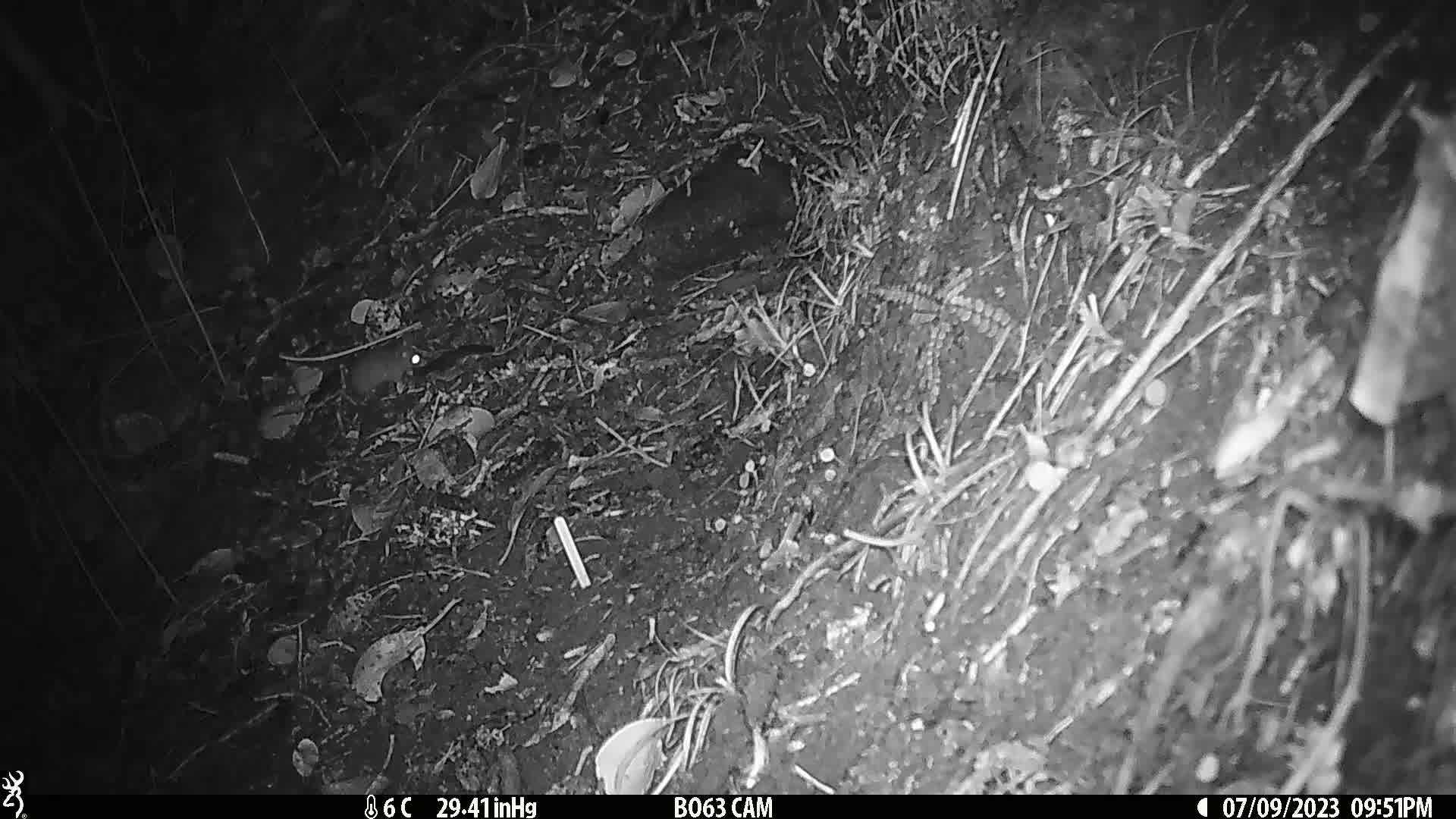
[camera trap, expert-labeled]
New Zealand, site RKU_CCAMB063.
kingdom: Animalia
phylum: Chordata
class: Mammalia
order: Rodentia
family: Muridae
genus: Rattus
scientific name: Rattus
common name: rat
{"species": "rat (Rattus)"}